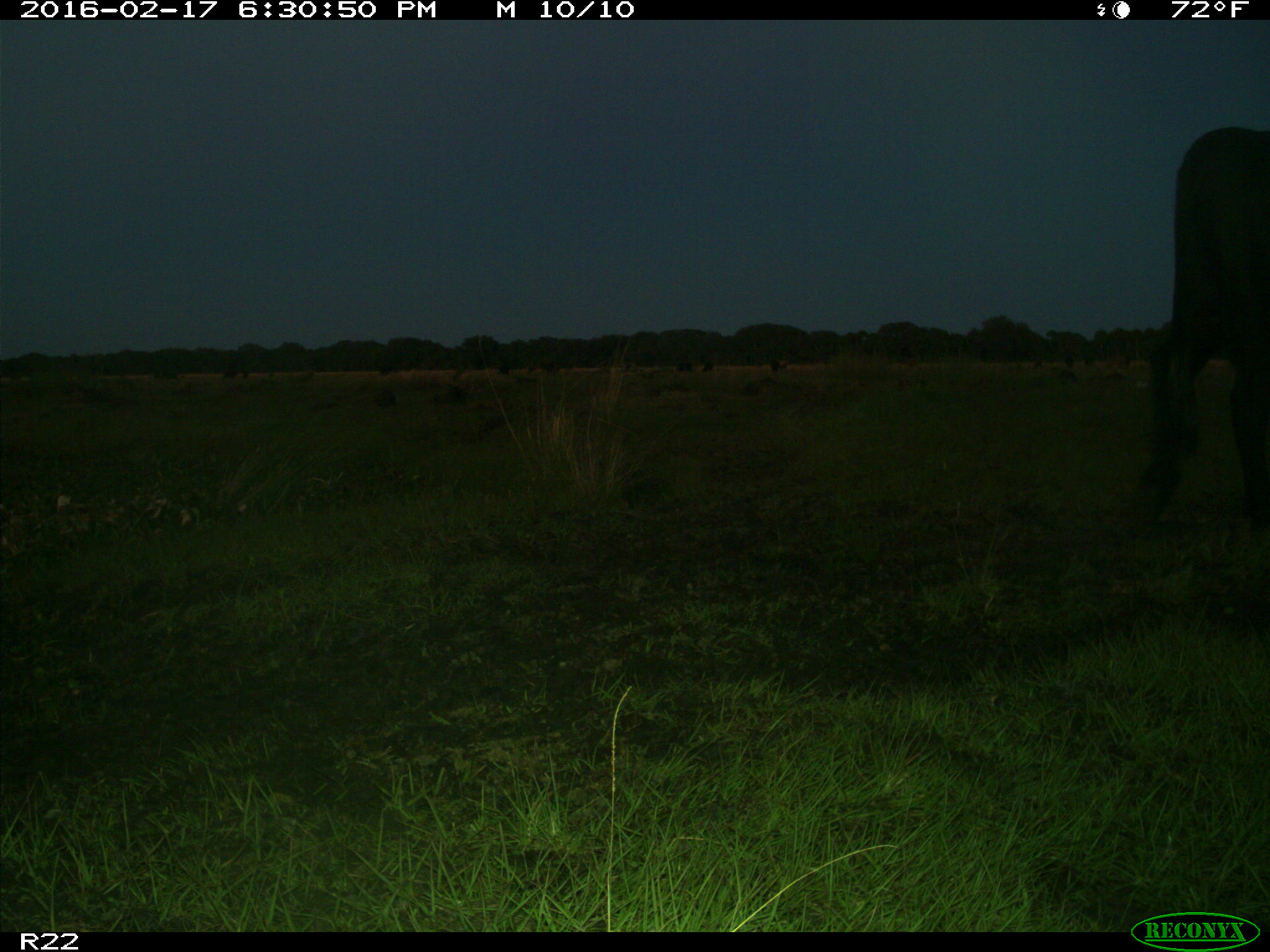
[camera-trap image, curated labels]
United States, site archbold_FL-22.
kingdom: Animalia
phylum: Chordata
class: Mammalia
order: Artiodactyla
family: Bovidae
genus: Bos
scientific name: Bos taurus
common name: domestic cow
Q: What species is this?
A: Bos taurus (domestic cow).